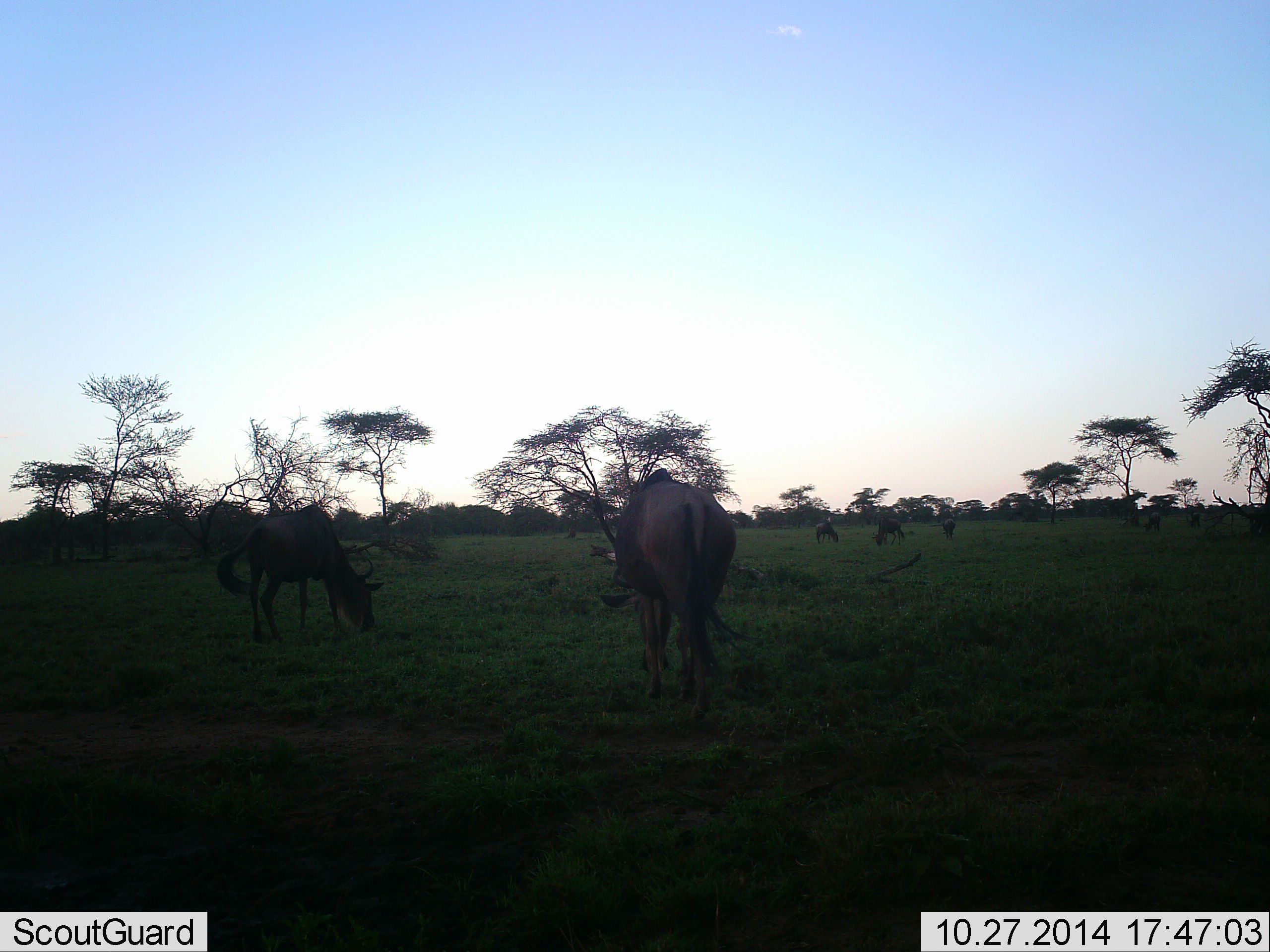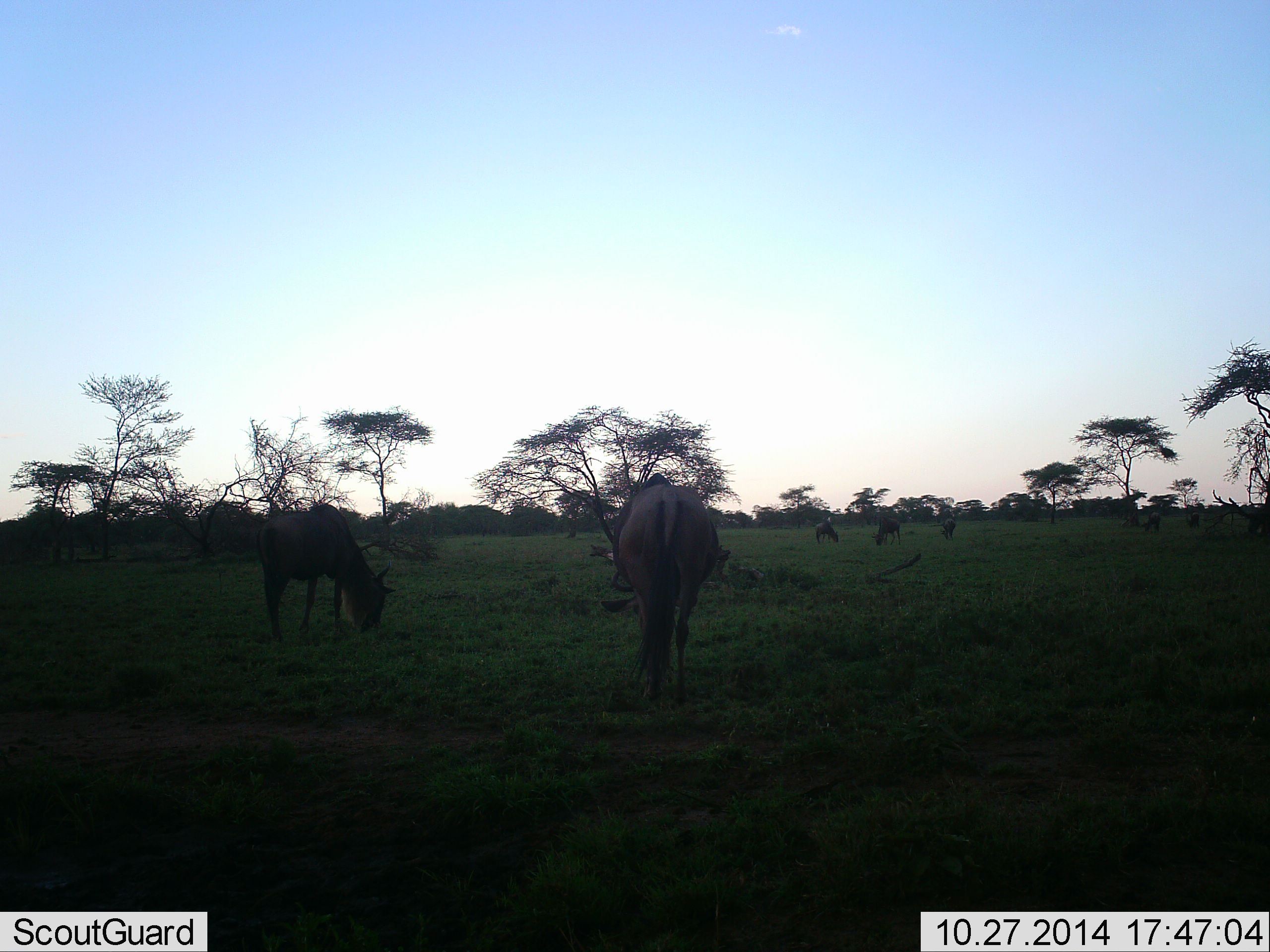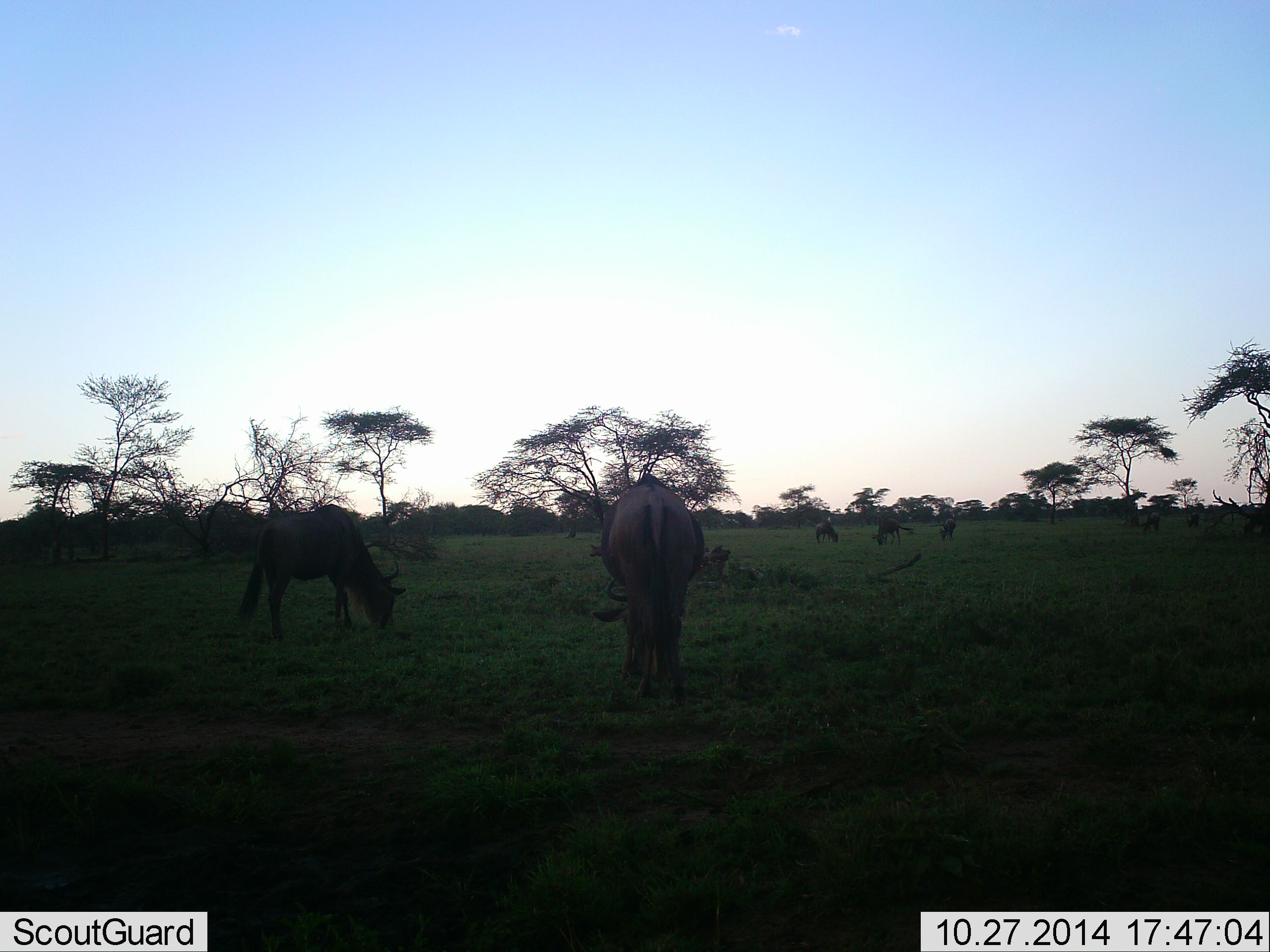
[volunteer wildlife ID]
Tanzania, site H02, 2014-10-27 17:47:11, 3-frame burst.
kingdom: Animalia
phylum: Chordata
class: Mammalia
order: Artiodactyla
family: Bovidae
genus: Connochaetes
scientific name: Connochaetes taurinus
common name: blue wildebeest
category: wildebeest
Wildebeest (blue wildebeest) (Connochaetes taurinus), count 8. Behavior (volunteer vote fractions): standing 30%, resting 0%, moving 30%, interacting 0%. Young present (vote fraction): 0%. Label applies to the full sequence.